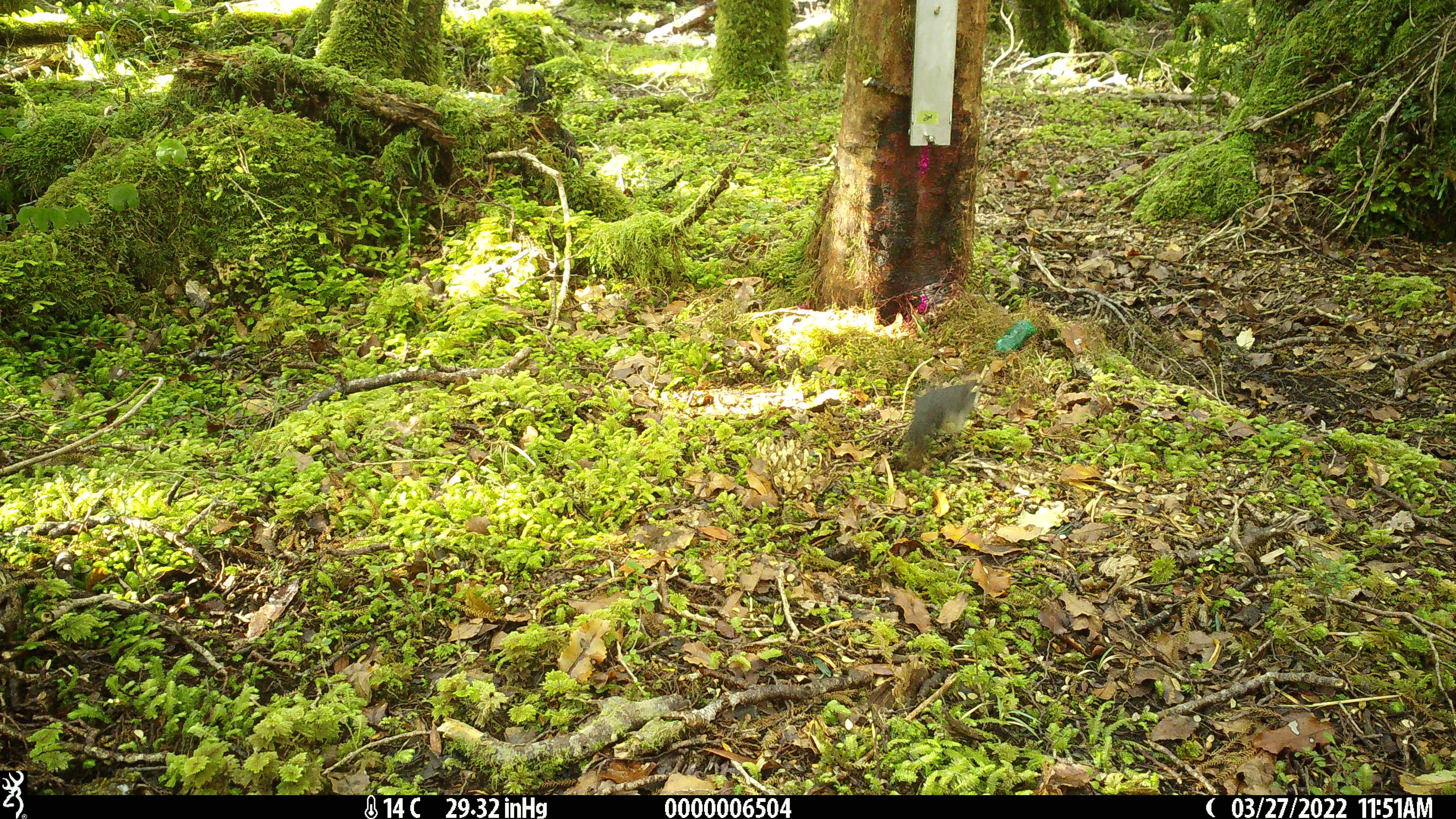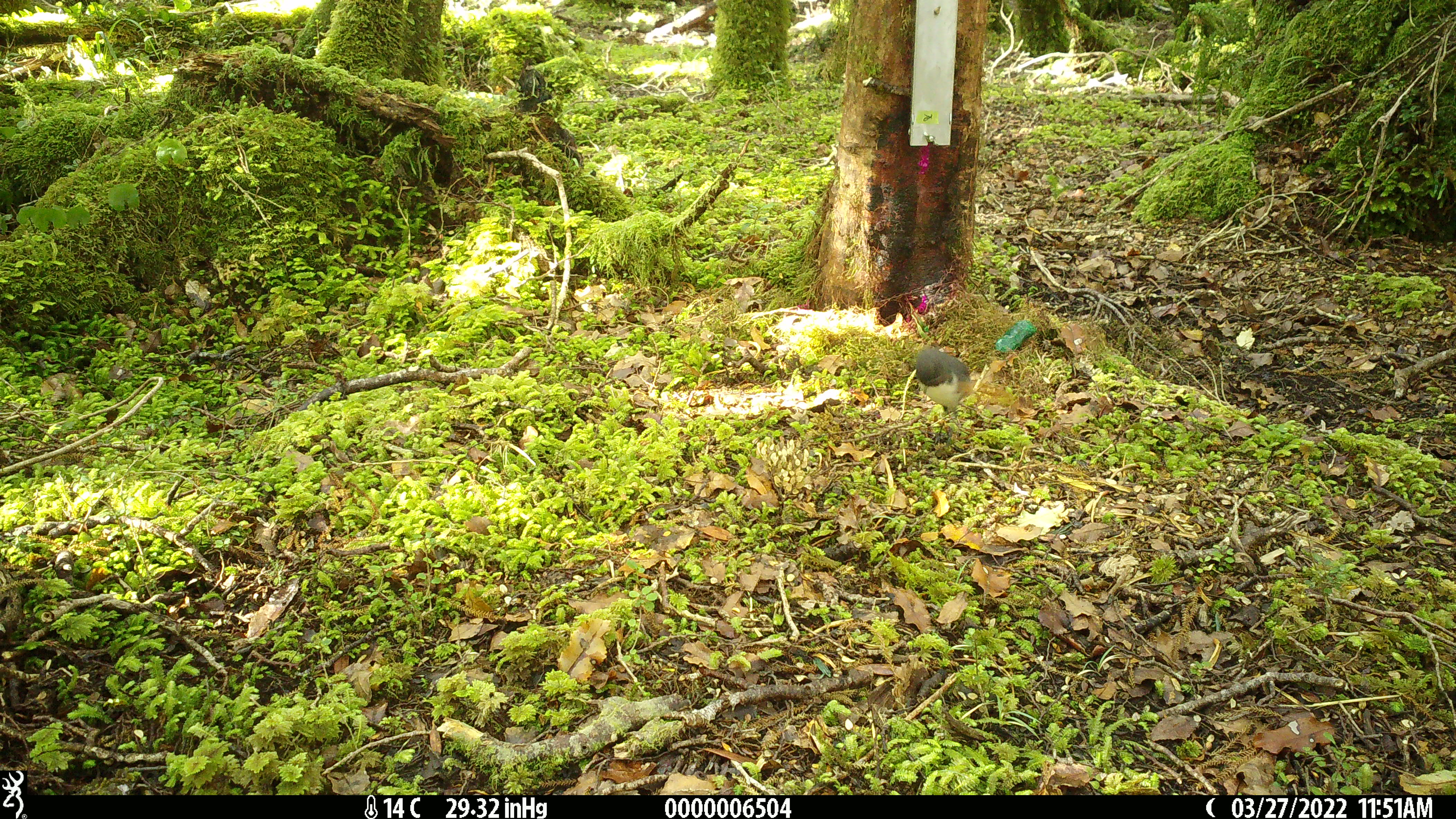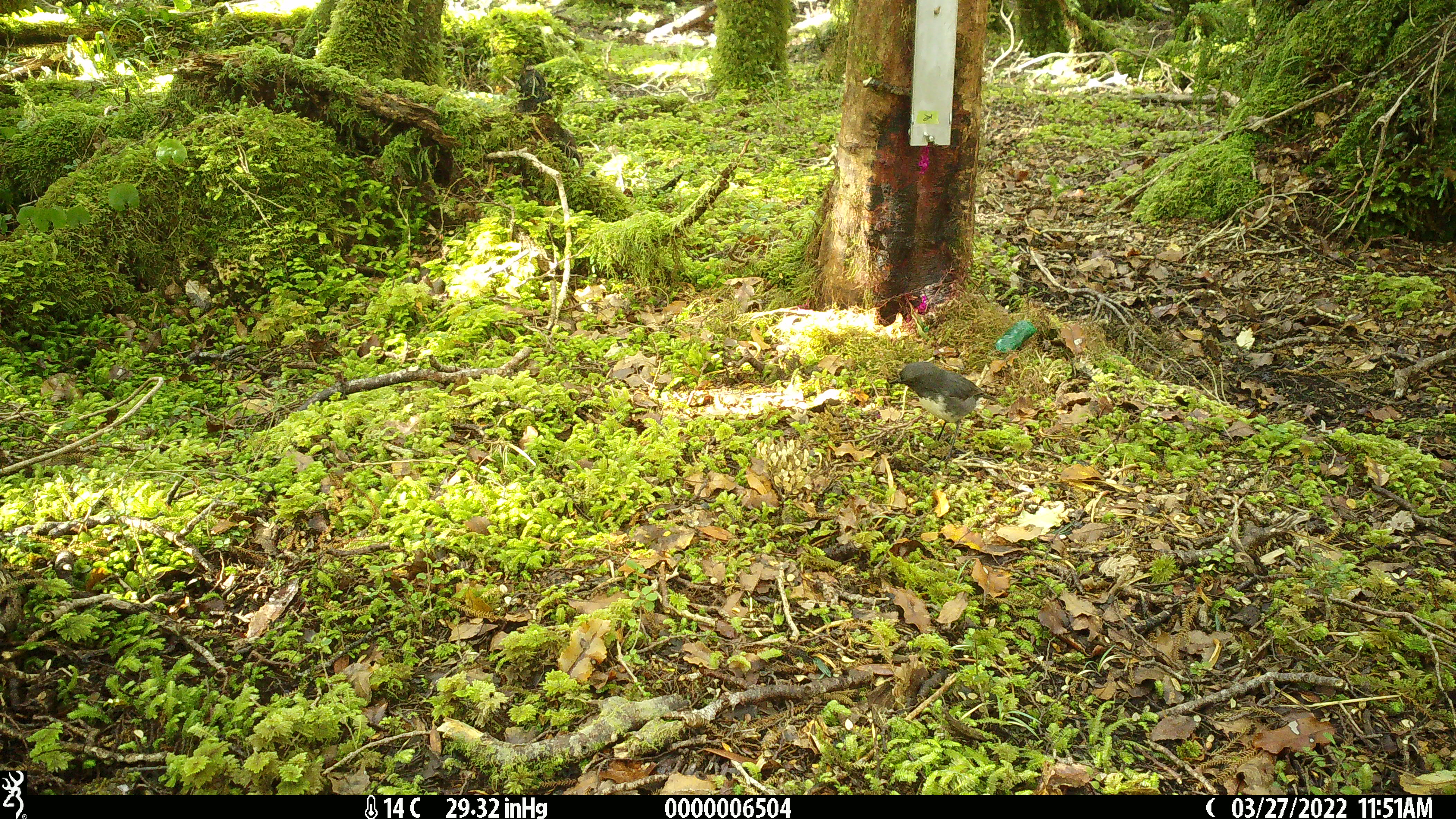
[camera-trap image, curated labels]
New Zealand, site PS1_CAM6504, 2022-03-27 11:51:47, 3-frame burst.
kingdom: Animalia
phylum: Chordata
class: Aves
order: Passeriformes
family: Petroicidae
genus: Petroica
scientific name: Petroica australis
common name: new zealand robin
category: robin